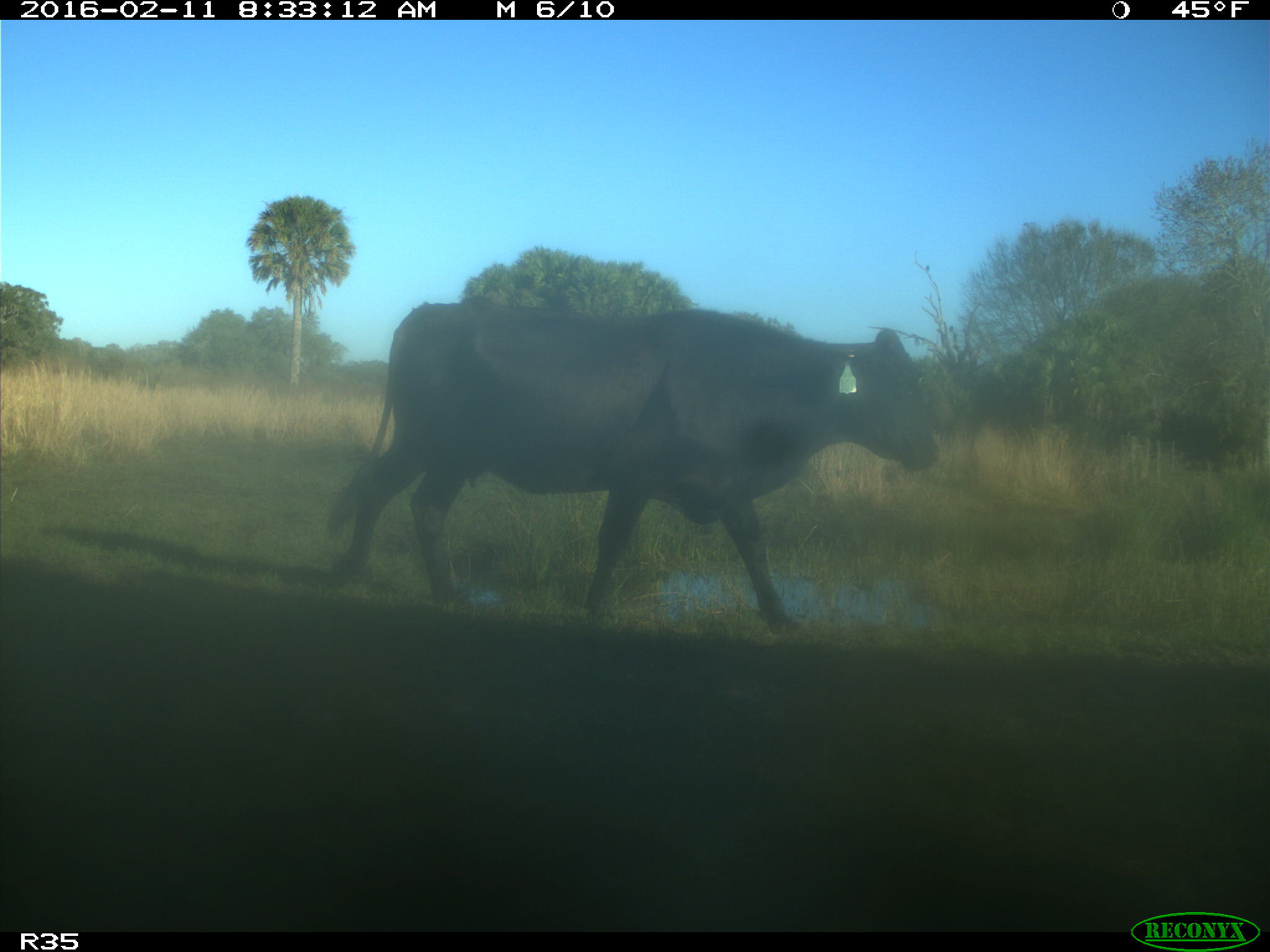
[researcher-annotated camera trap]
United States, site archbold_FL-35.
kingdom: Animalia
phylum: Chordata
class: Mammalia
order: Artiodactyla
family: Bovidae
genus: Bos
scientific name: Bos taurus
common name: domestic cow